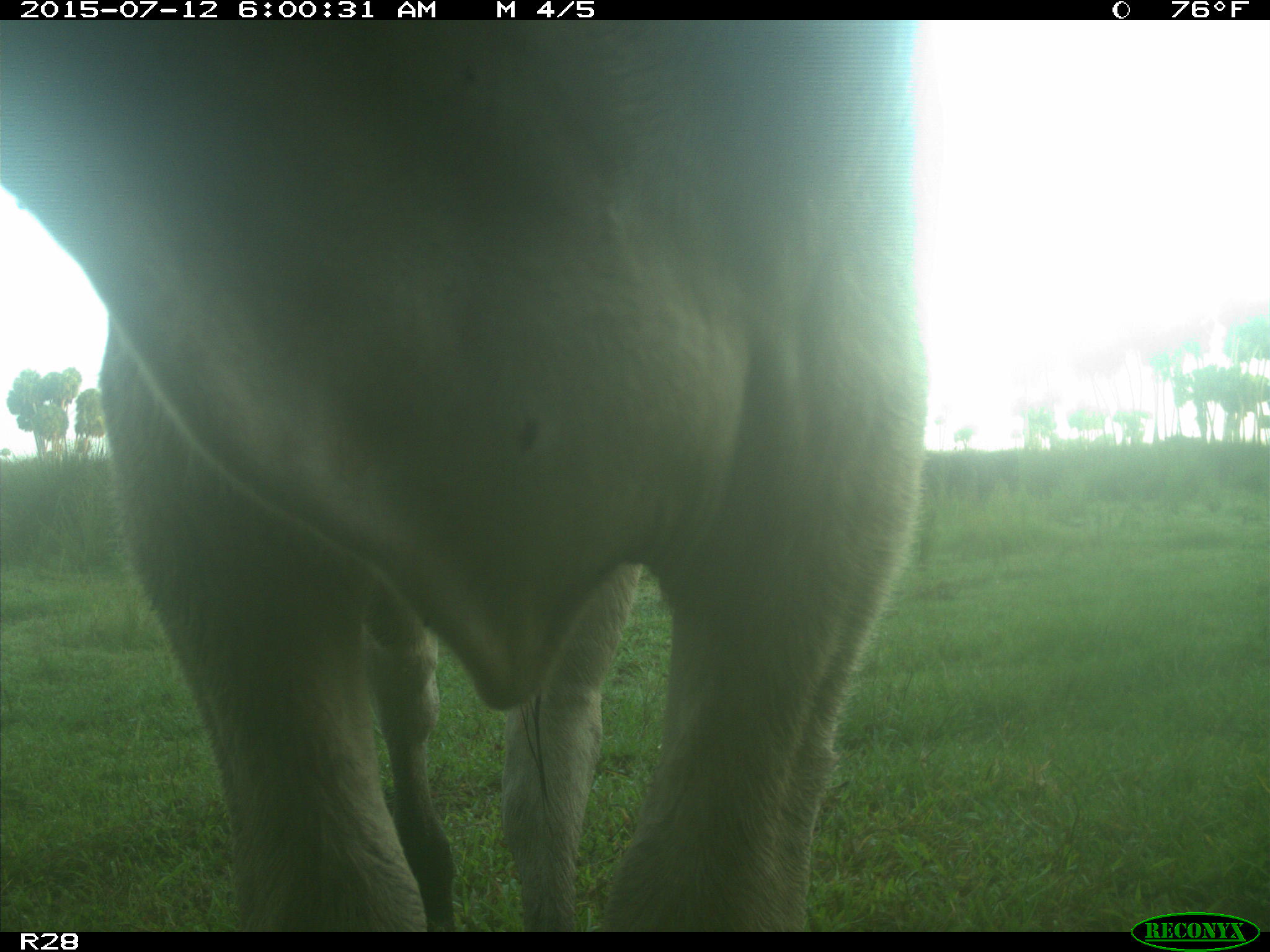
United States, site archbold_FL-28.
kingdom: Animalia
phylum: Chordata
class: Mammalia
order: Artiodactyla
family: Bovidae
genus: Bos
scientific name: Bos taurus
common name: domestic cow